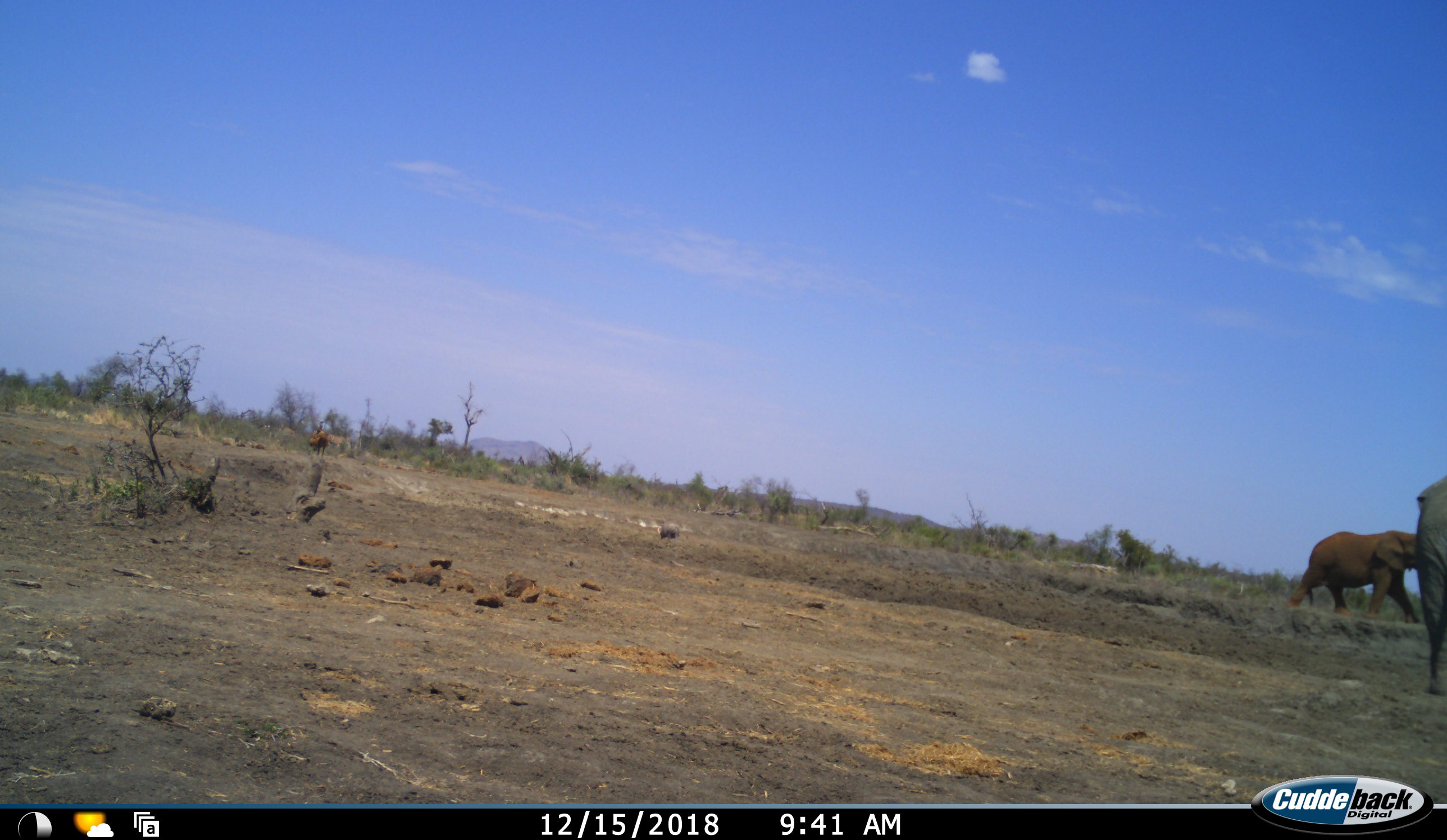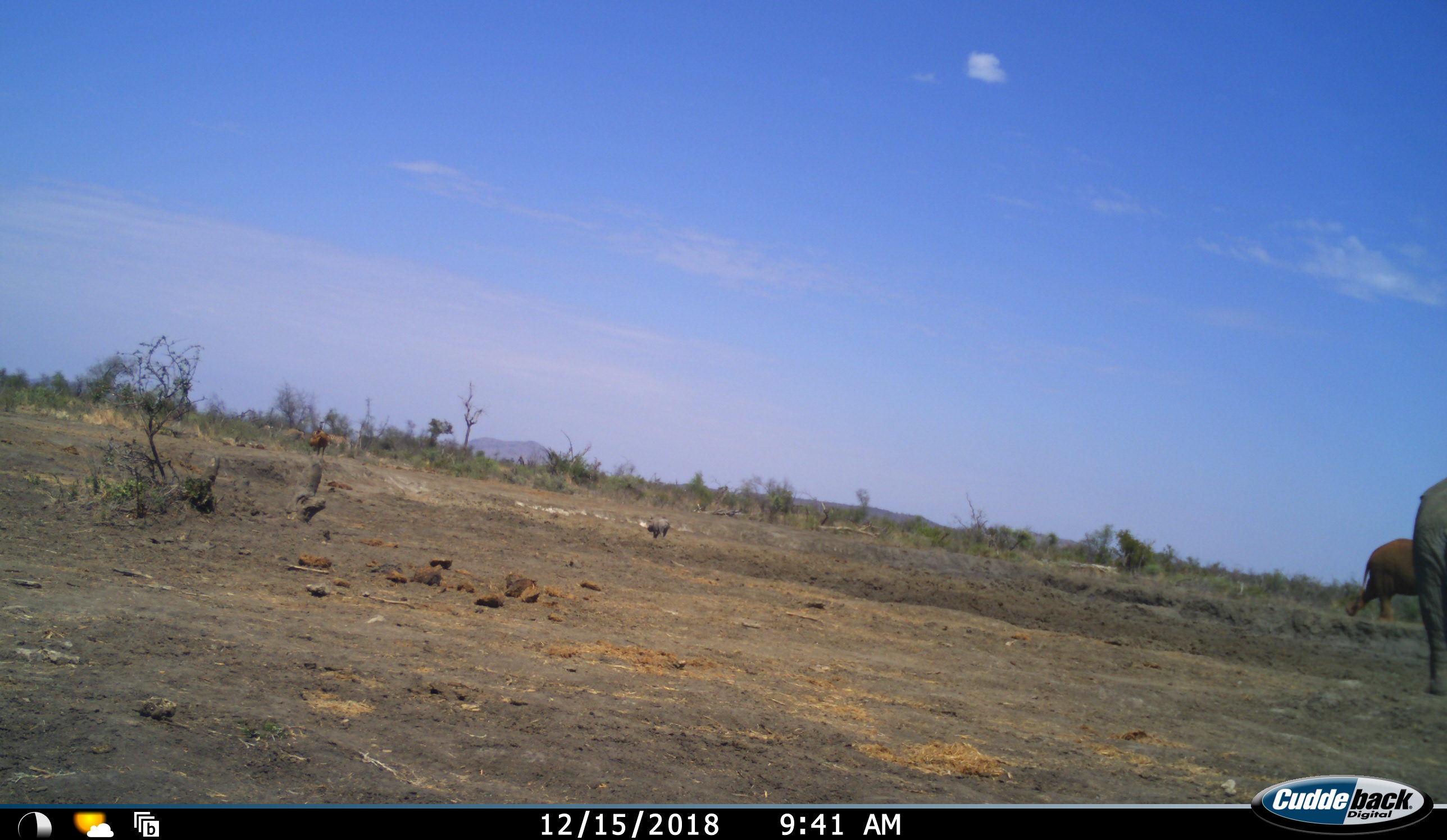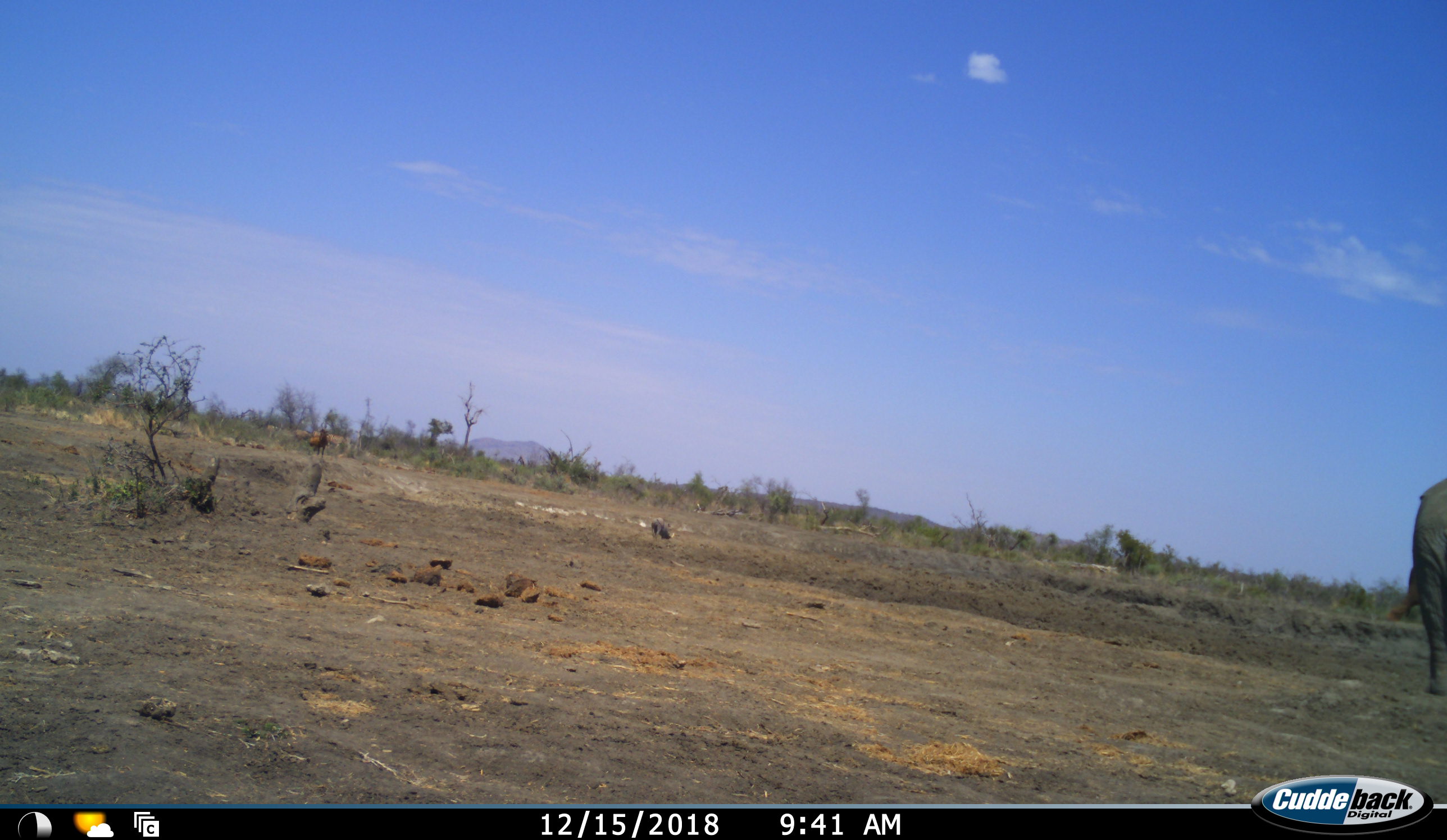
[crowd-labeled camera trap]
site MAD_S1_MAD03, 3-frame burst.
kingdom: Animalia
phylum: Chordata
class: Mammalia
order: Proboscidea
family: Elephantidae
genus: Loxodonta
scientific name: Loxodonta africana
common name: african bush elephant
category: elephant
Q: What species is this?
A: Elephant (african bush elephant) (Loxodonta africana).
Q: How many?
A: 2.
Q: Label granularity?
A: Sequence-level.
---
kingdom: Animalia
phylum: Chordata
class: Mammalia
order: Artiodactyla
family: Suidae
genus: Phacochoerus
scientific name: Phacochoerus africanus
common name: warthog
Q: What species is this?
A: Warthog (Phacochoerus africanus).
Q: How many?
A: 1.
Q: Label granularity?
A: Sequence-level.